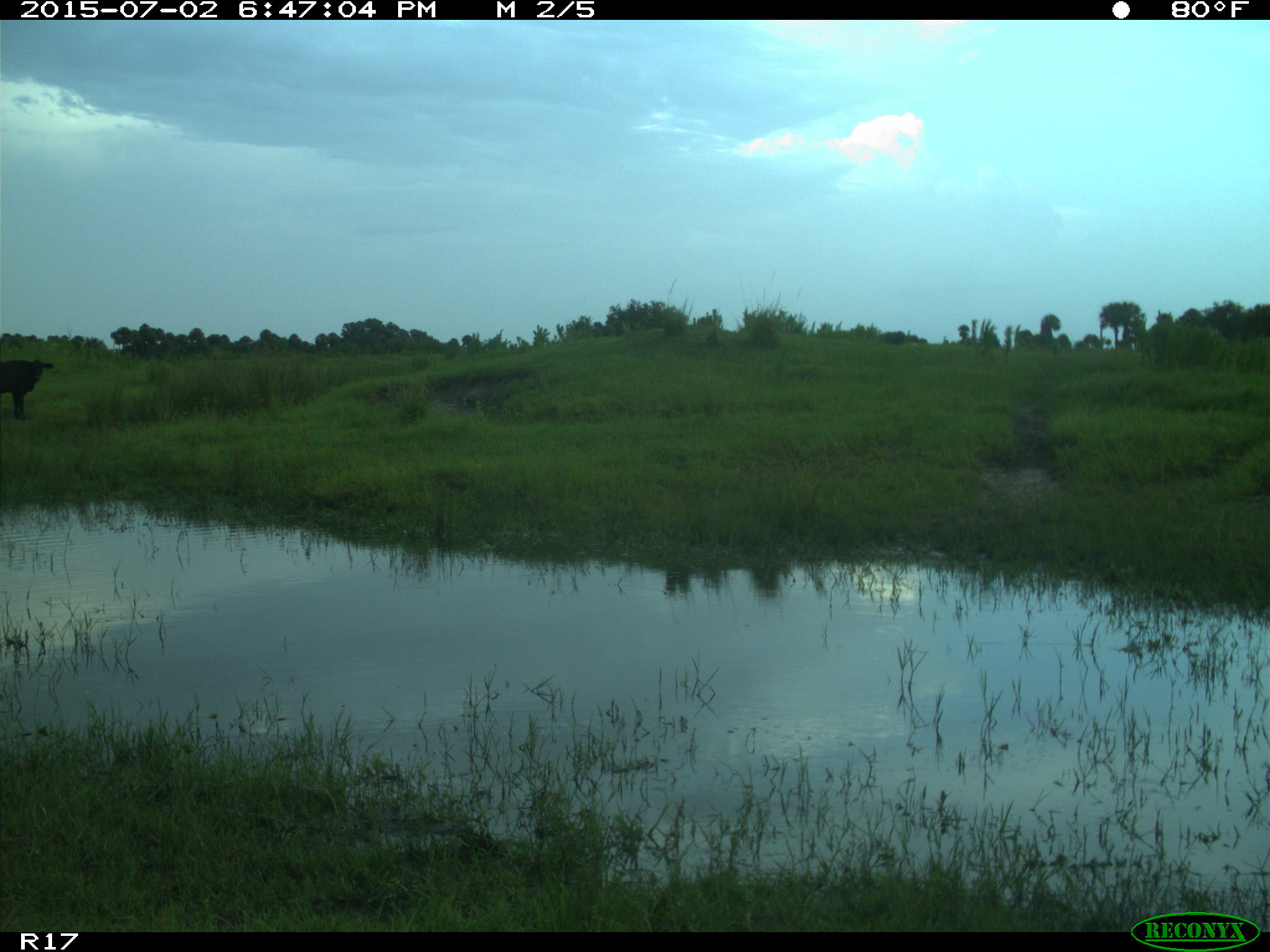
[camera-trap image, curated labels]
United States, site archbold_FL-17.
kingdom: Animalia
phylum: Chordata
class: Mammalia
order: Artiodactyla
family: Bovidae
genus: Bos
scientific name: Bos taurus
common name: domestic cow